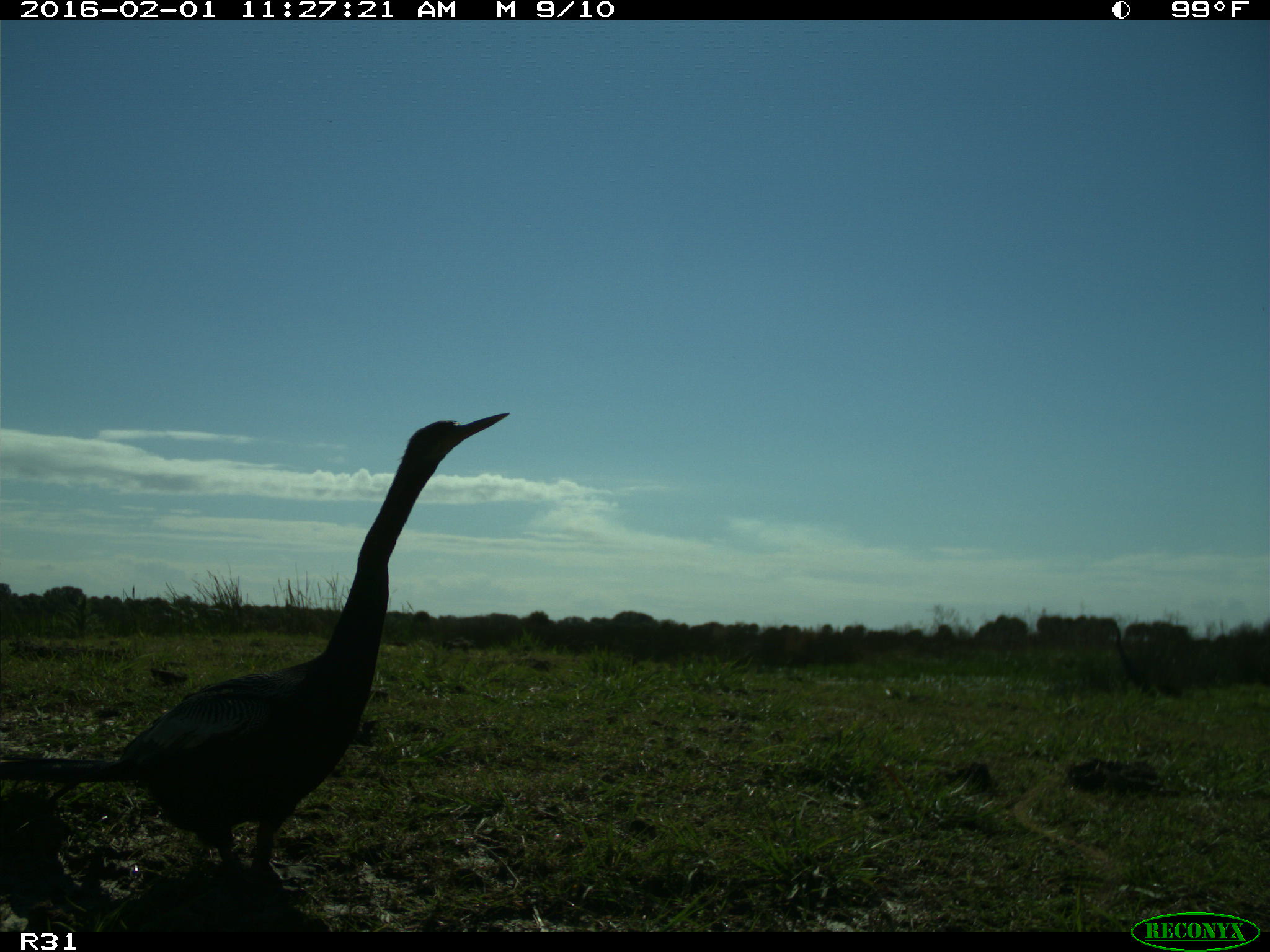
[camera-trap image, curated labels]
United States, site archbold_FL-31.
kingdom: Animalia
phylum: Chordata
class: Aves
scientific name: Aves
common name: birds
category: unidentified bird